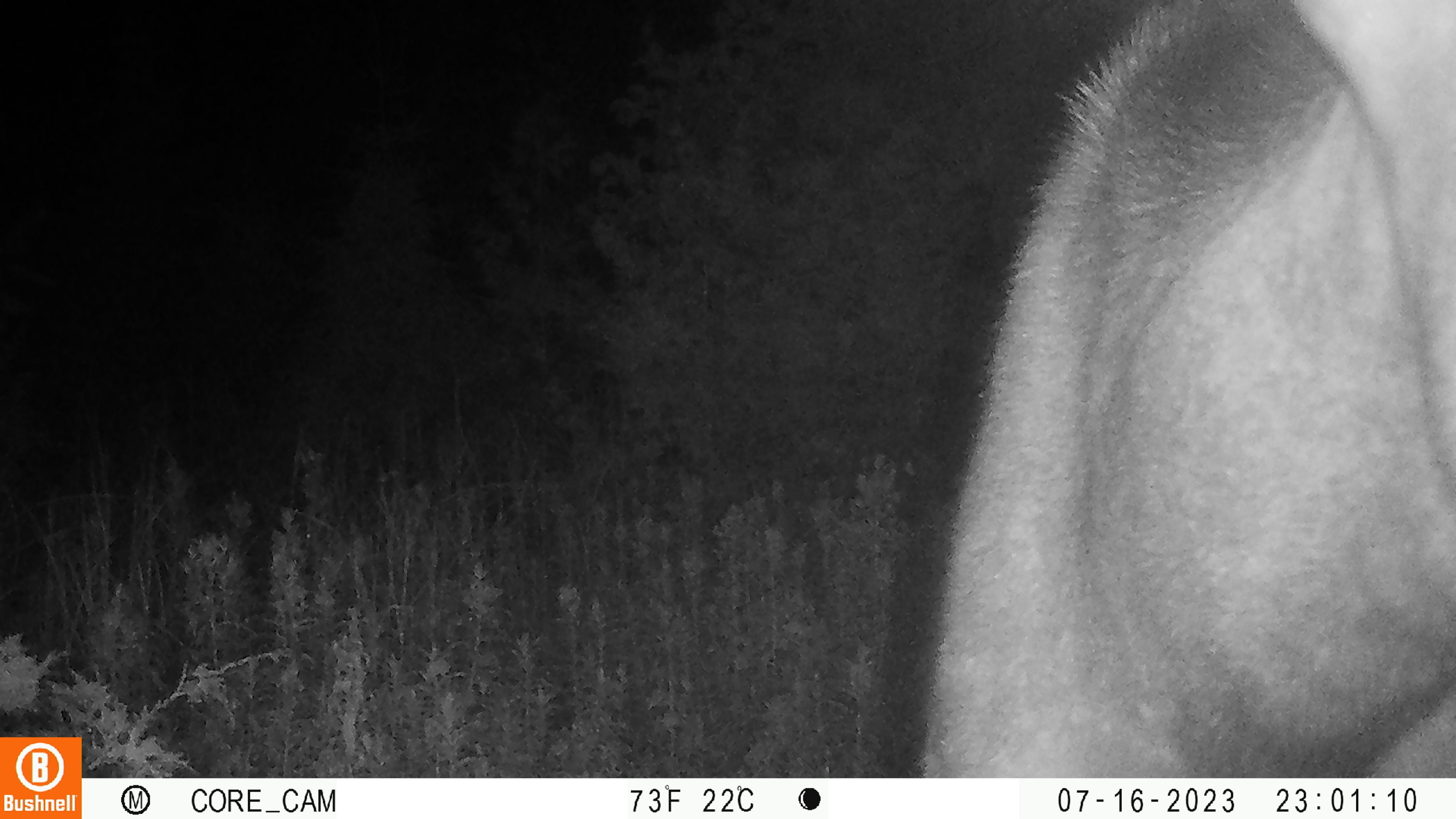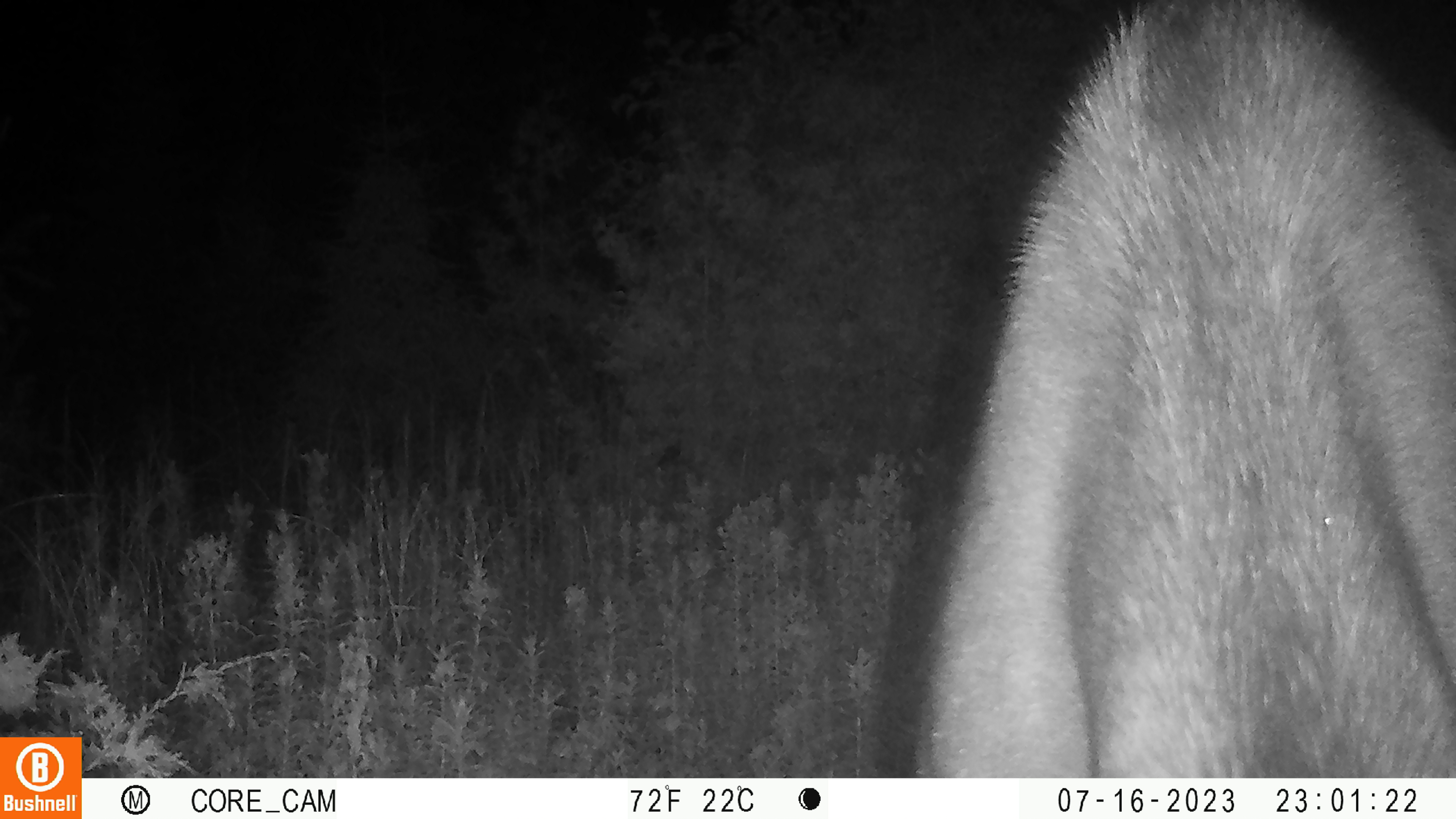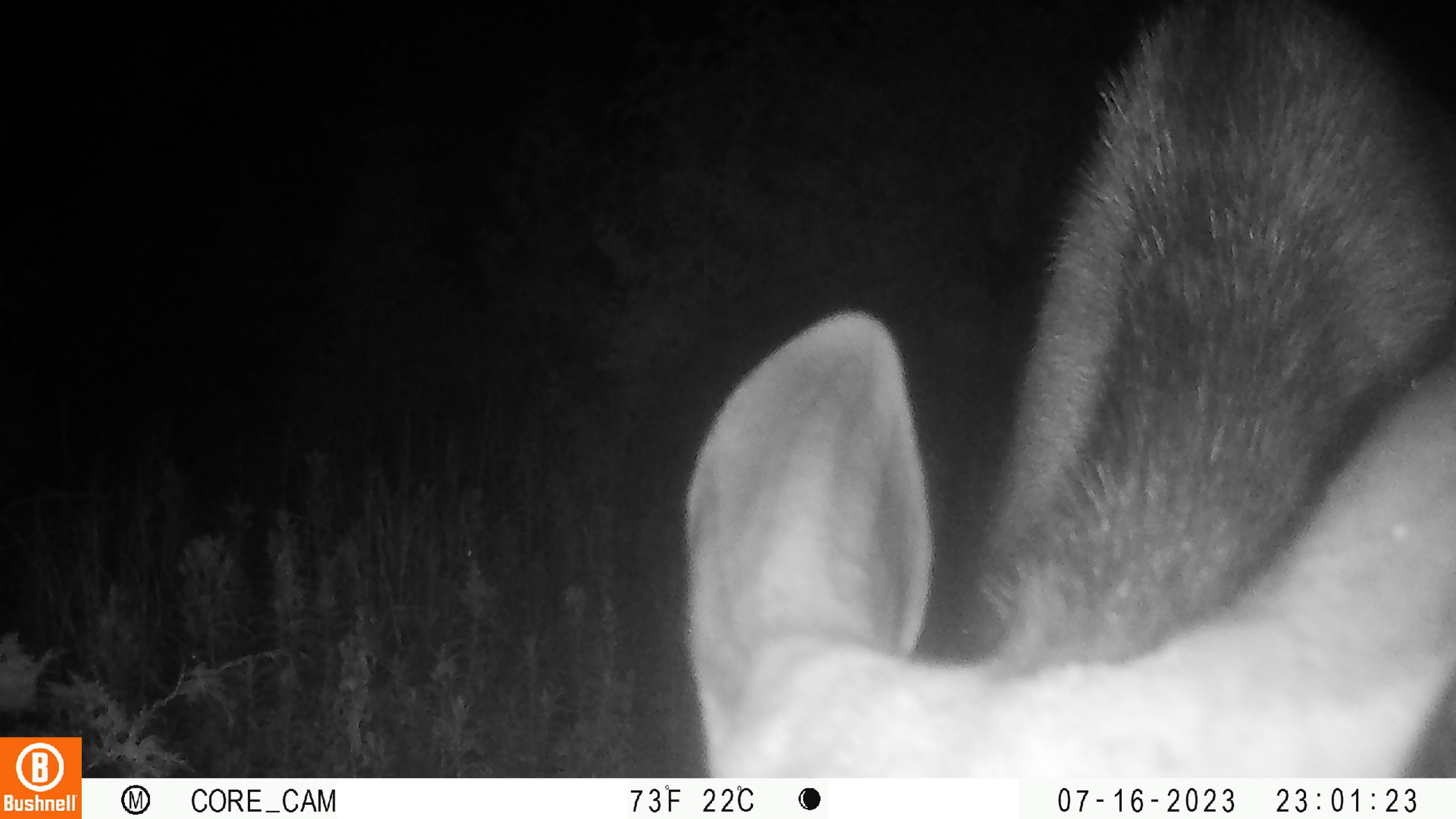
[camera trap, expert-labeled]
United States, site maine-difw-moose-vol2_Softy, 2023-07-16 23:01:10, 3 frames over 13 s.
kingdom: Animalia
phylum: Chordata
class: Mammalia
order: Artiodactyla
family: Cervidae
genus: Alces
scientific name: Alces alces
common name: moose